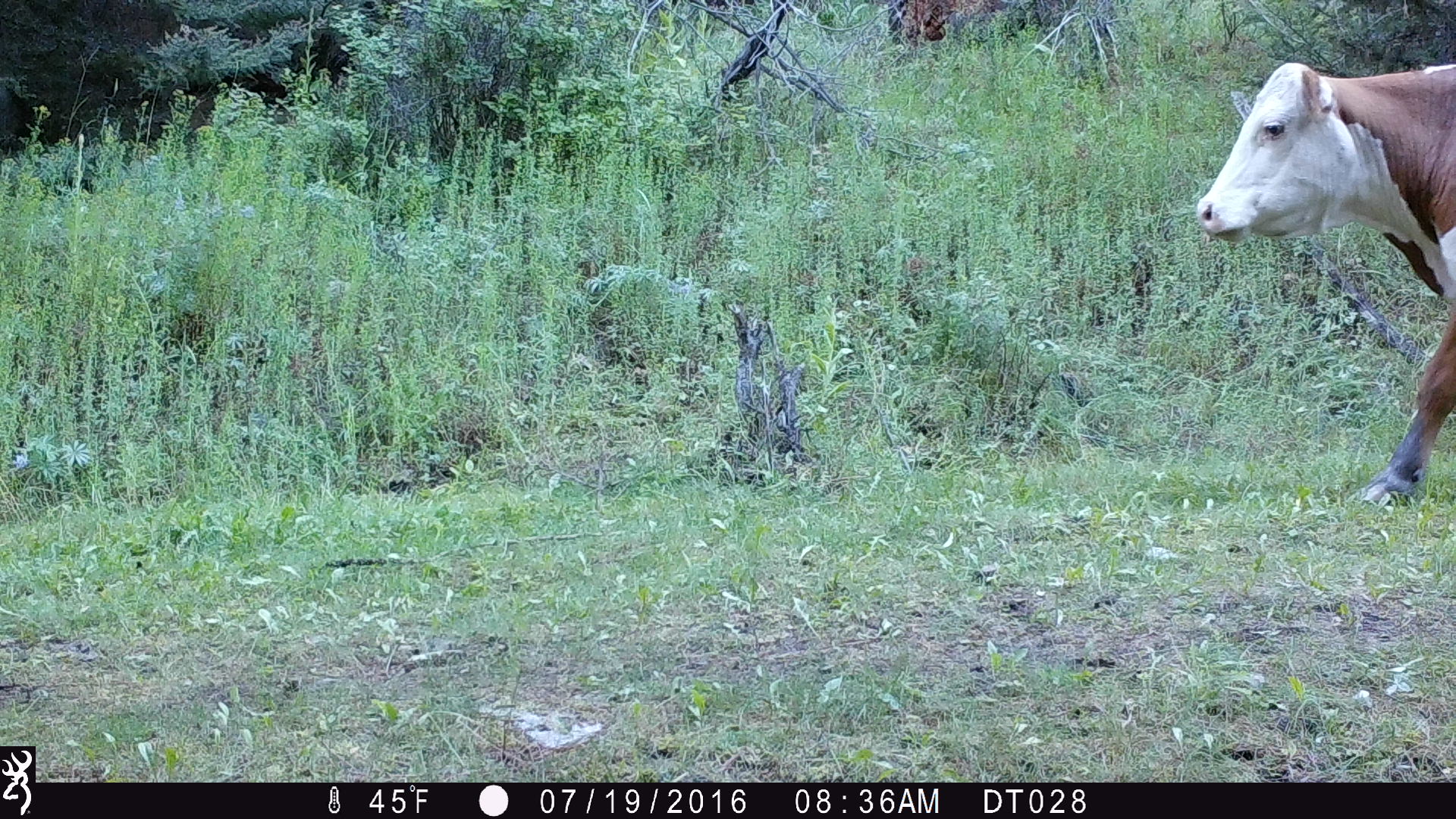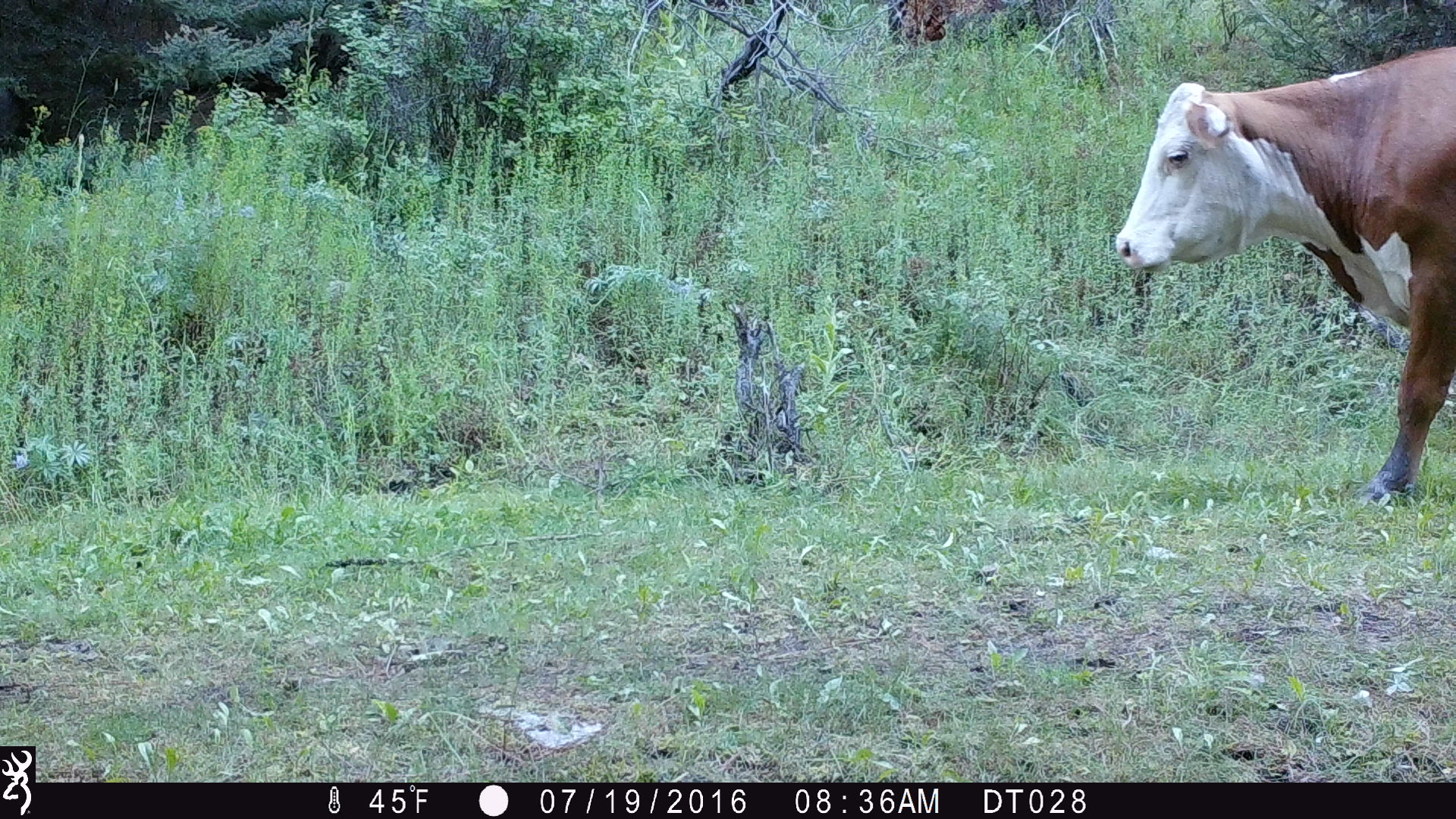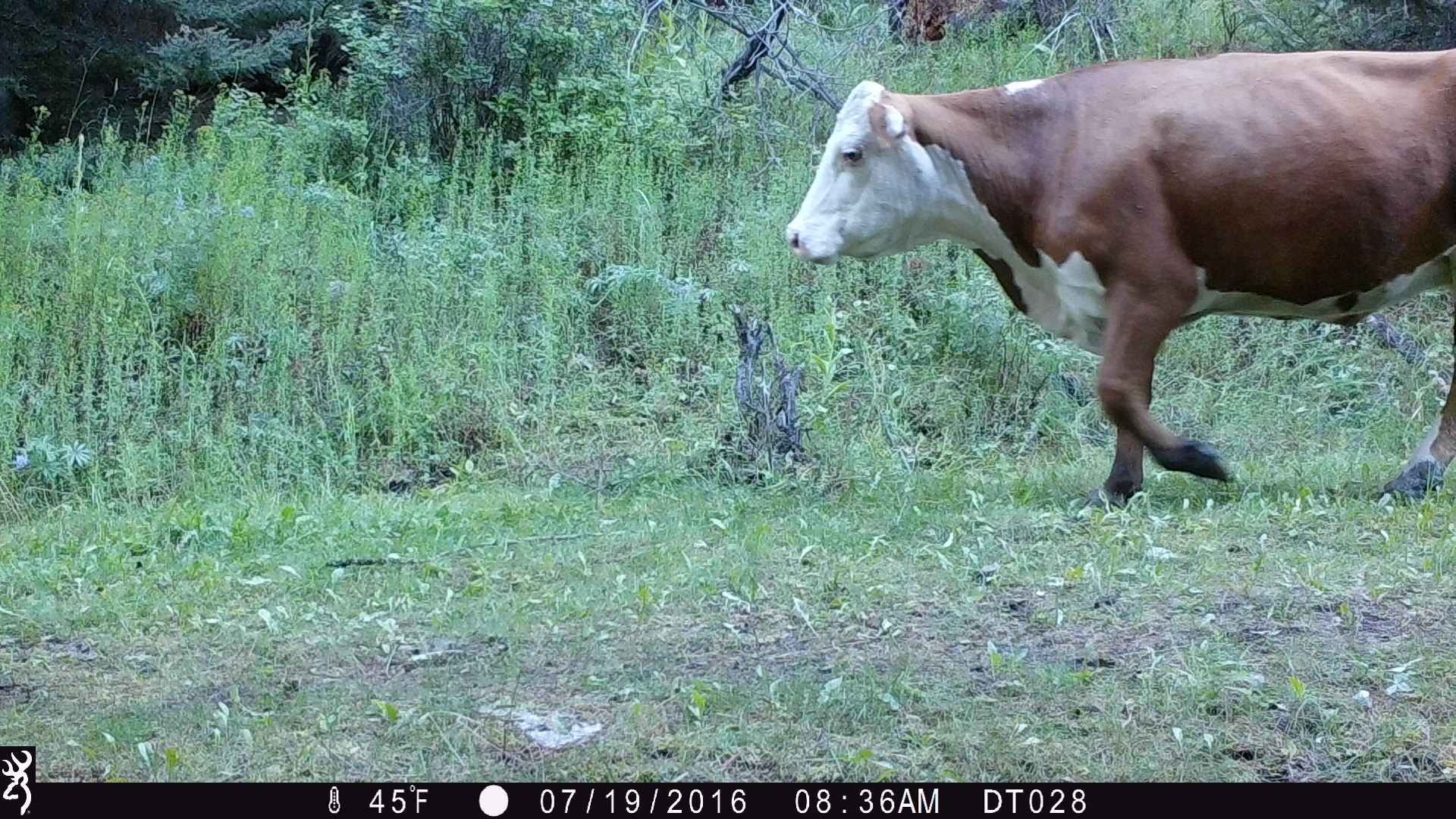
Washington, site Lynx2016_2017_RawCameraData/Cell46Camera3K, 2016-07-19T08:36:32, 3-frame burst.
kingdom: Animalia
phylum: Chordata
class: Mammalia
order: Artiodactyla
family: Bovidae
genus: Bos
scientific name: Bos taurus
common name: domestic cattle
Domestic cattle (Bos taurus). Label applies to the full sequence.